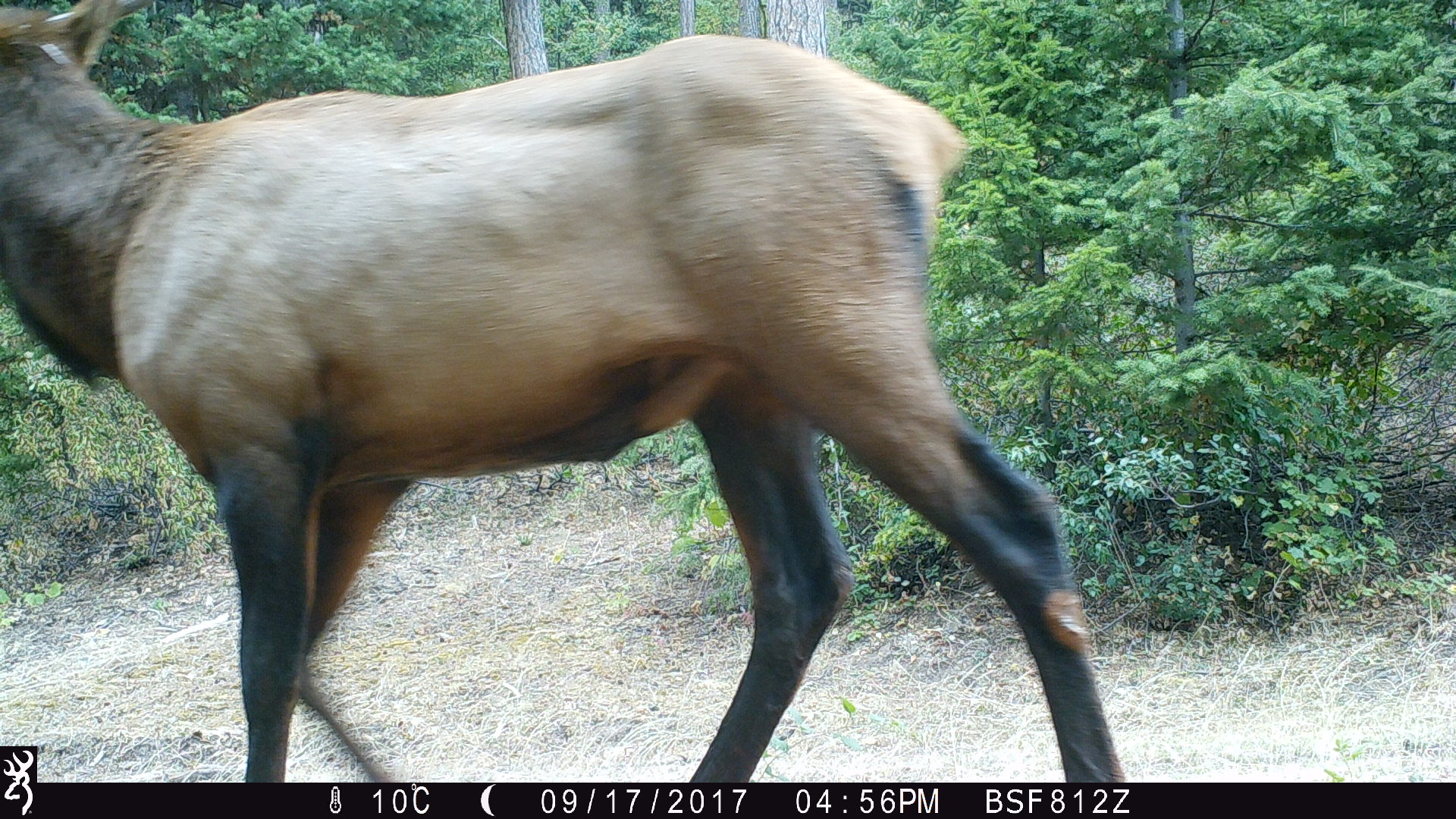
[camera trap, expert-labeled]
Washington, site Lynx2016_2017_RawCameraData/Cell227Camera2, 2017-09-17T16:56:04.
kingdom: Animalia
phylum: Chordata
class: Mammalia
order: Artiodactyla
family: Cervidae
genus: Cervus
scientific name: Cervus canadensis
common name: elk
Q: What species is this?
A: Cervus canadensis (elk).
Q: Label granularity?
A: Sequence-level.